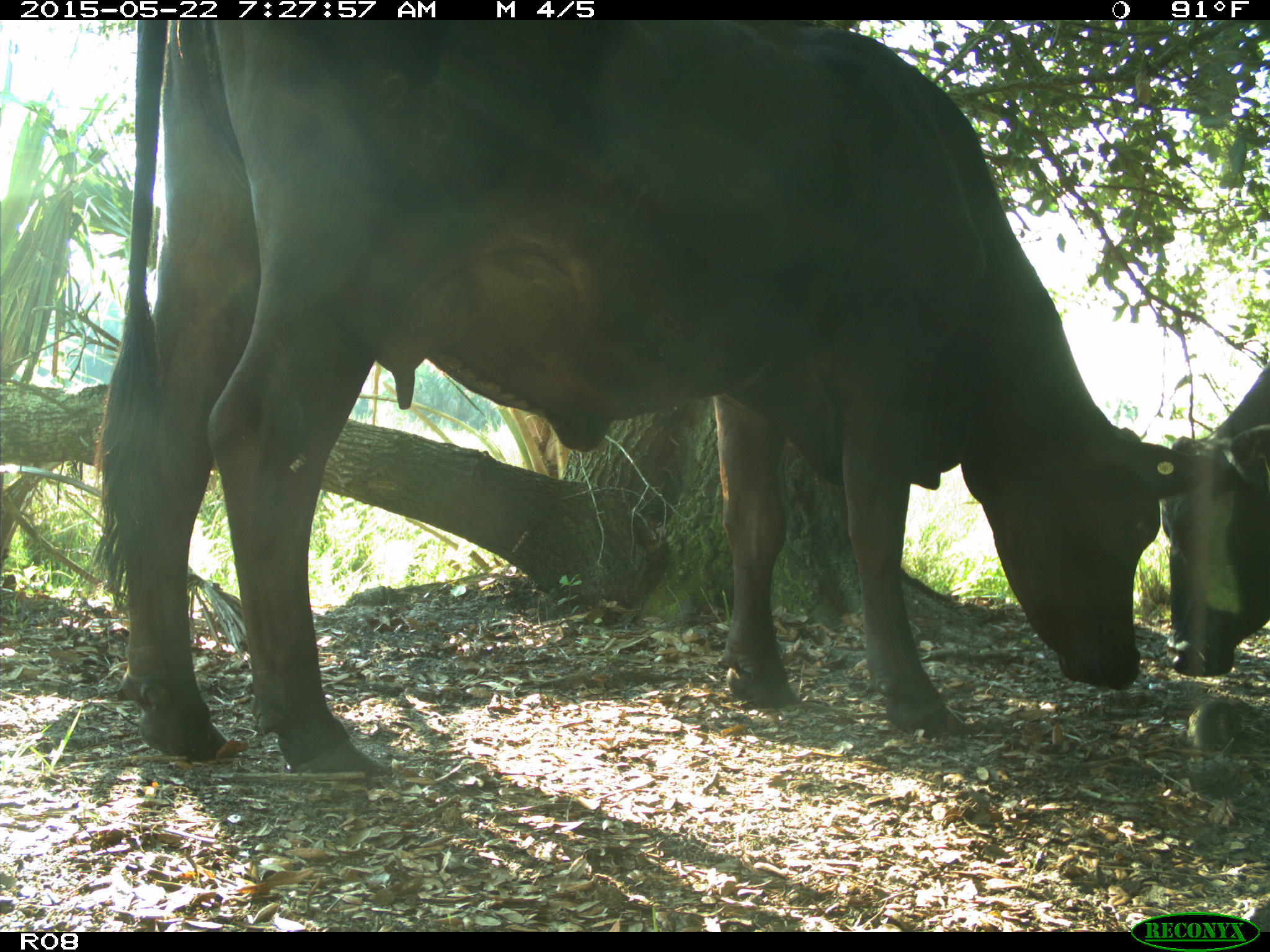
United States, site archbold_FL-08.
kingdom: Animalia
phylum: Chordata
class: Mammalia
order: Artiodactyla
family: Bovidae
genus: Bos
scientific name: Bos taurus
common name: domestic cow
Bos taurus (domestic cow).